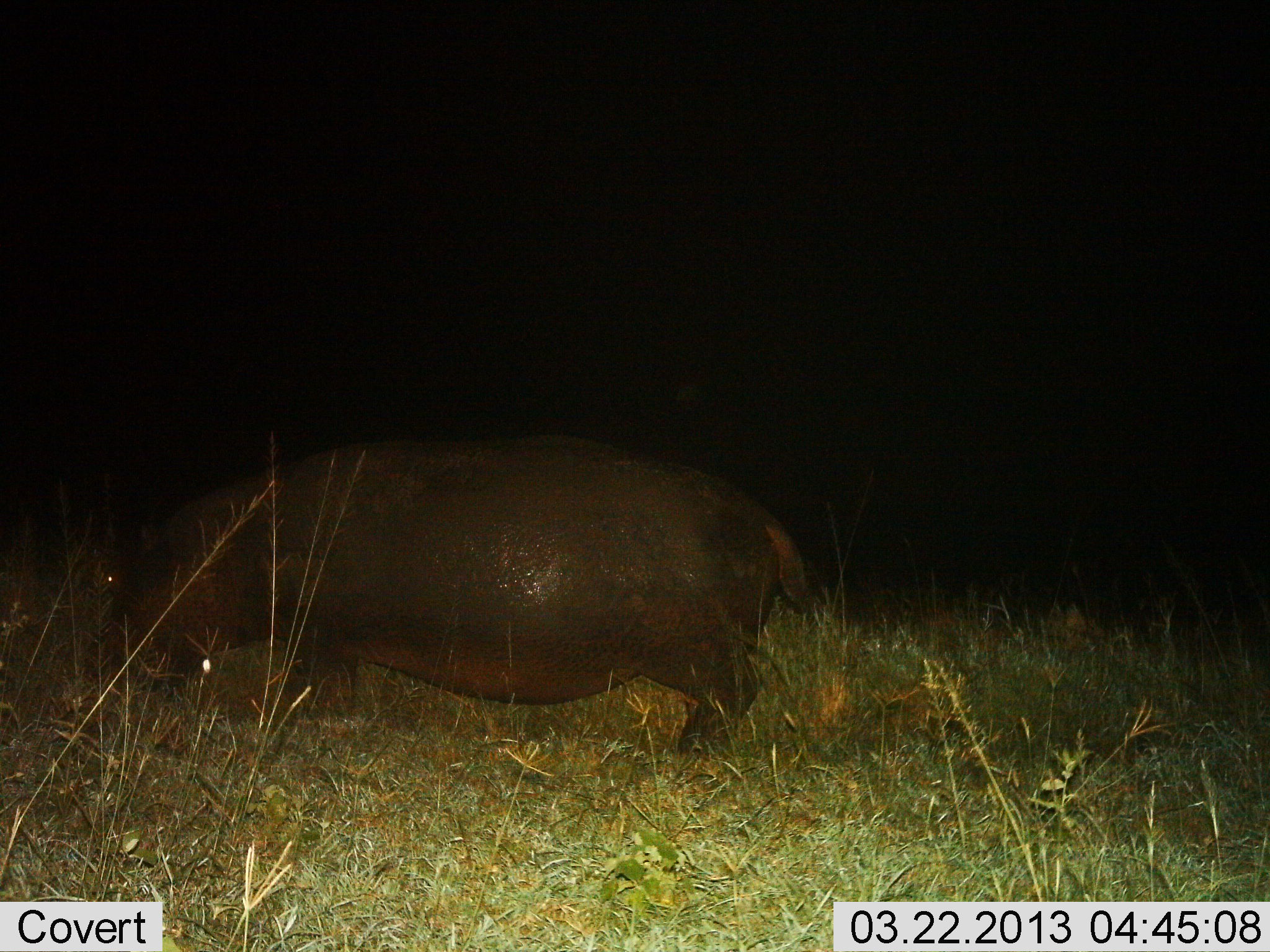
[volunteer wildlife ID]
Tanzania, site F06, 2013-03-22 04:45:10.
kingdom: Animalia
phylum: Chordata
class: Mammalia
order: Artiodactyla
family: Hippopotamidae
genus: Hippopotamus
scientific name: Hippopotamus amphibius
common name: hippopotamus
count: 1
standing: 46%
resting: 0%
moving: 17%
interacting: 2%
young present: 0%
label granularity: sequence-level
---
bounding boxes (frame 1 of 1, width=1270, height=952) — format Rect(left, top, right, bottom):
animal: Rect(104, 433, 809, 761)